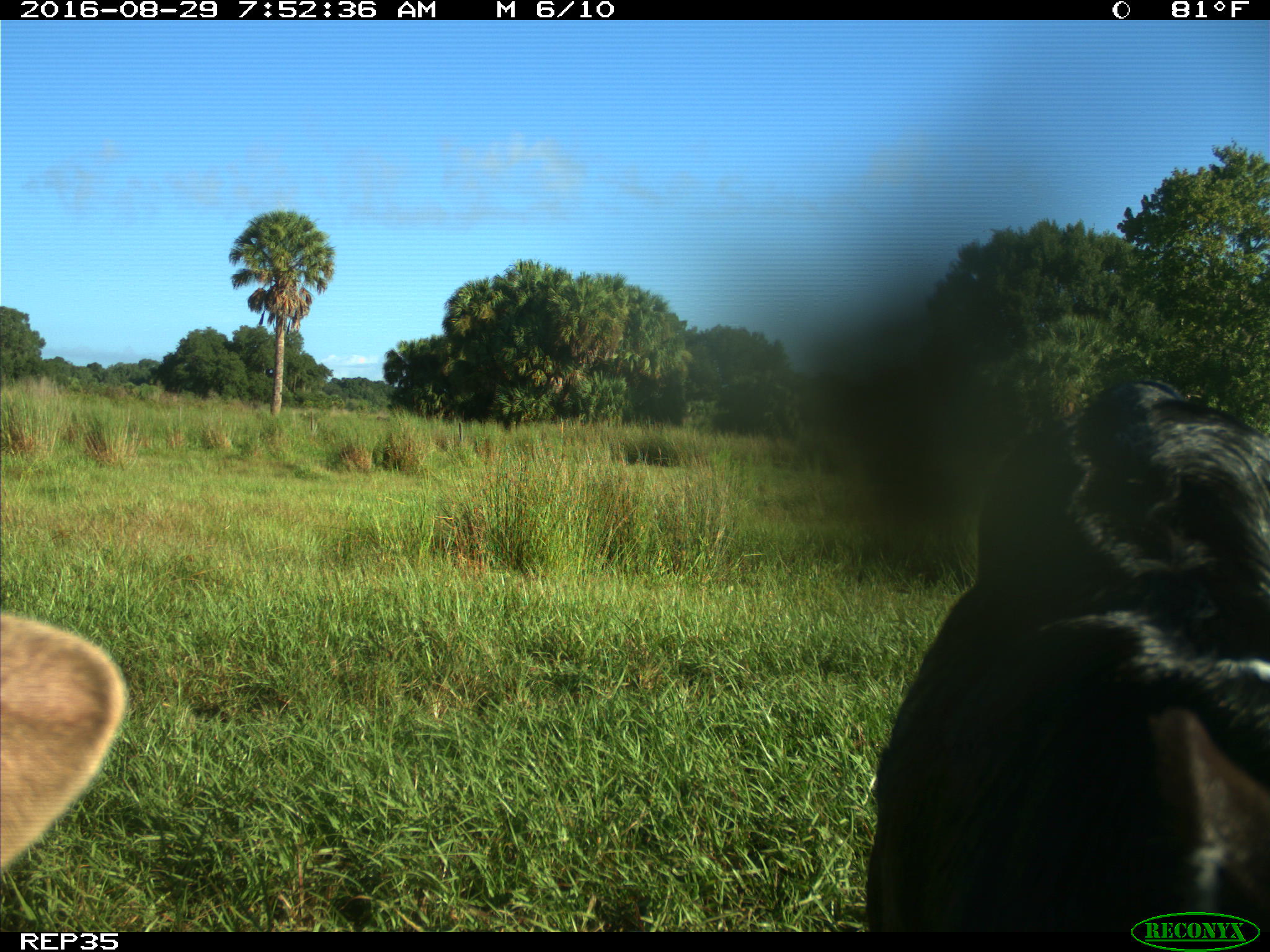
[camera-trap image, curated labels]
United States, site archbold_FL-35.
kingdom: Animalia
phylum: Chordata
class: Mammalia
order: Artiodactyla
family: Bovidae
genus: Bos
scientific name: Bos taurus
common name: domestic cow